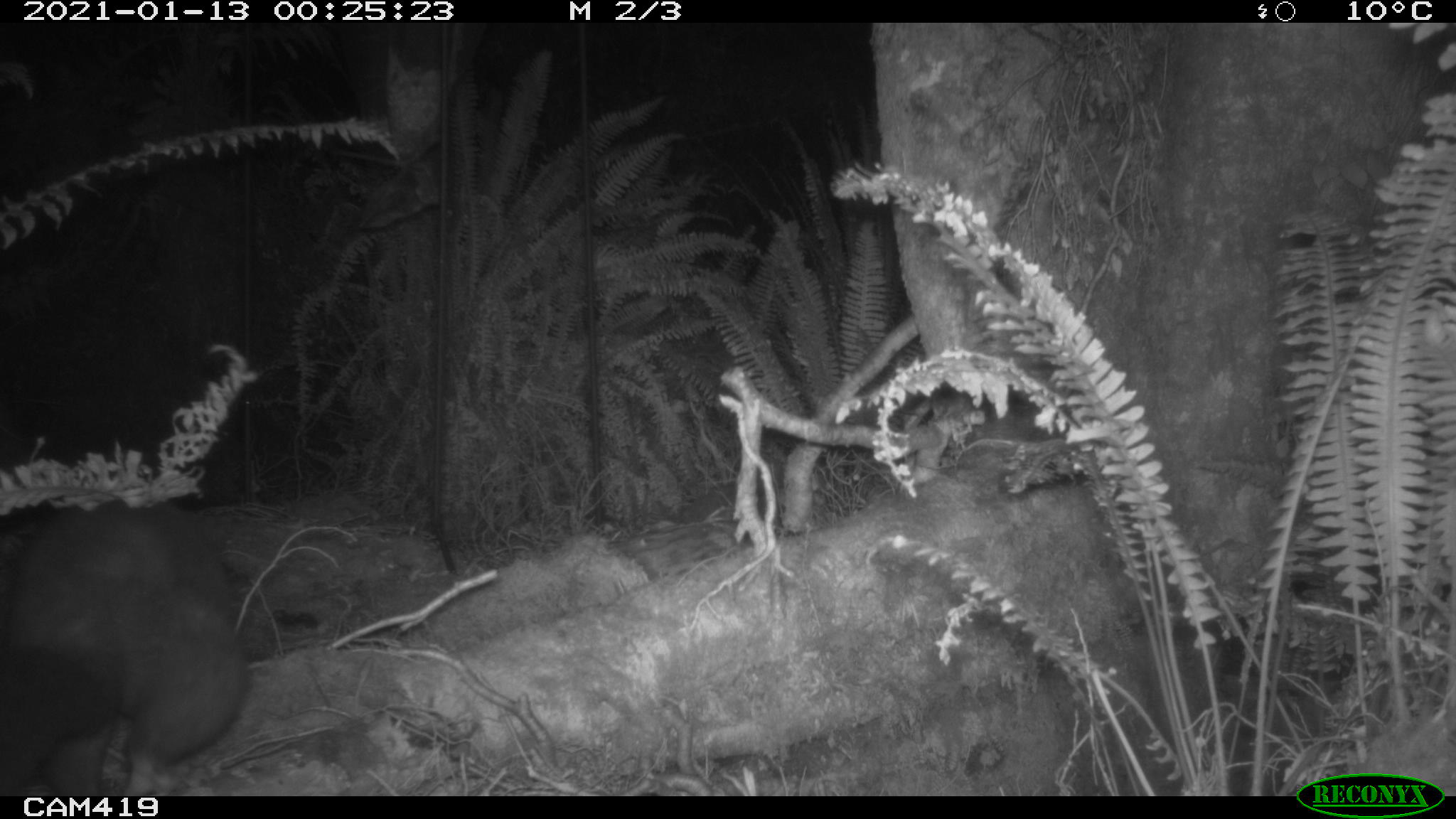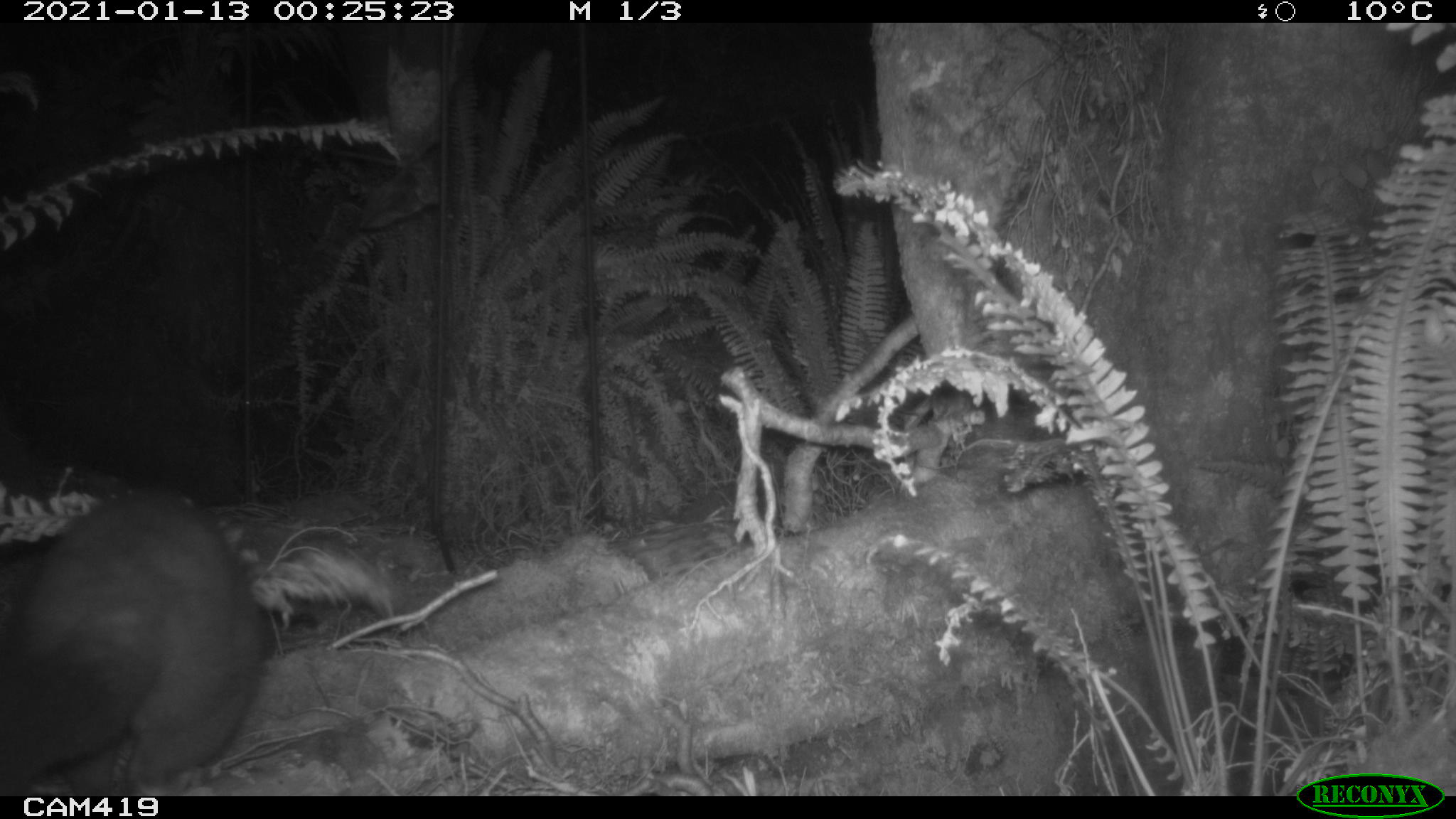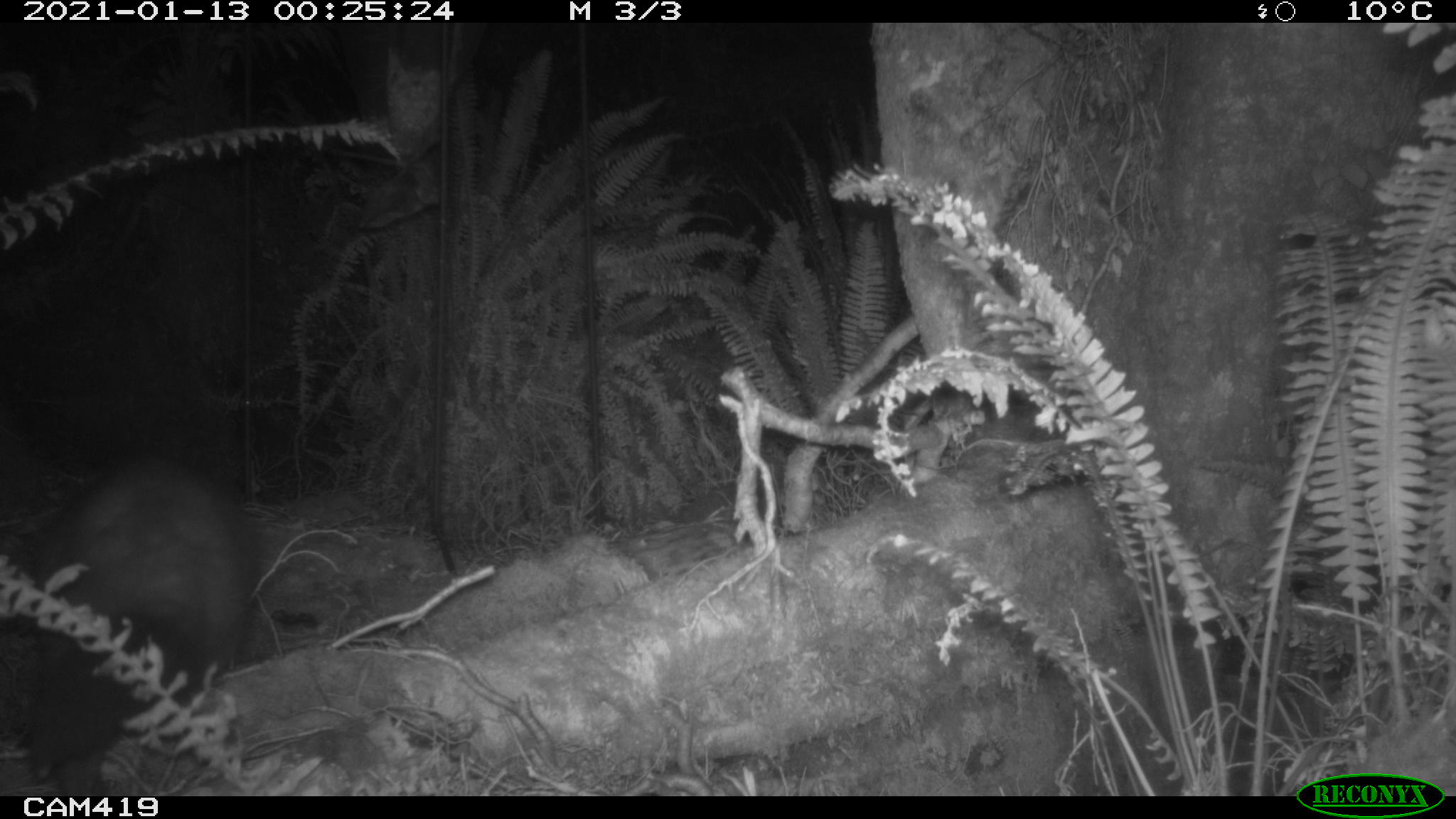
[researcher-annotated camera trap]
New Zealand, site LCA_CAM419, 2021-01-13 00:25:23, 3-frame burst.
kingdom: Animalia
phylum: Chordata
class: Mammalia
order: Diprotodontia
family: Phalangeridae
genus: Trichosurus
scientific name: Trichosurus vulpecula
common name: common brushtail possum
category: possum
Possum (common brushtail possum) (Trichosurus vulpecula).